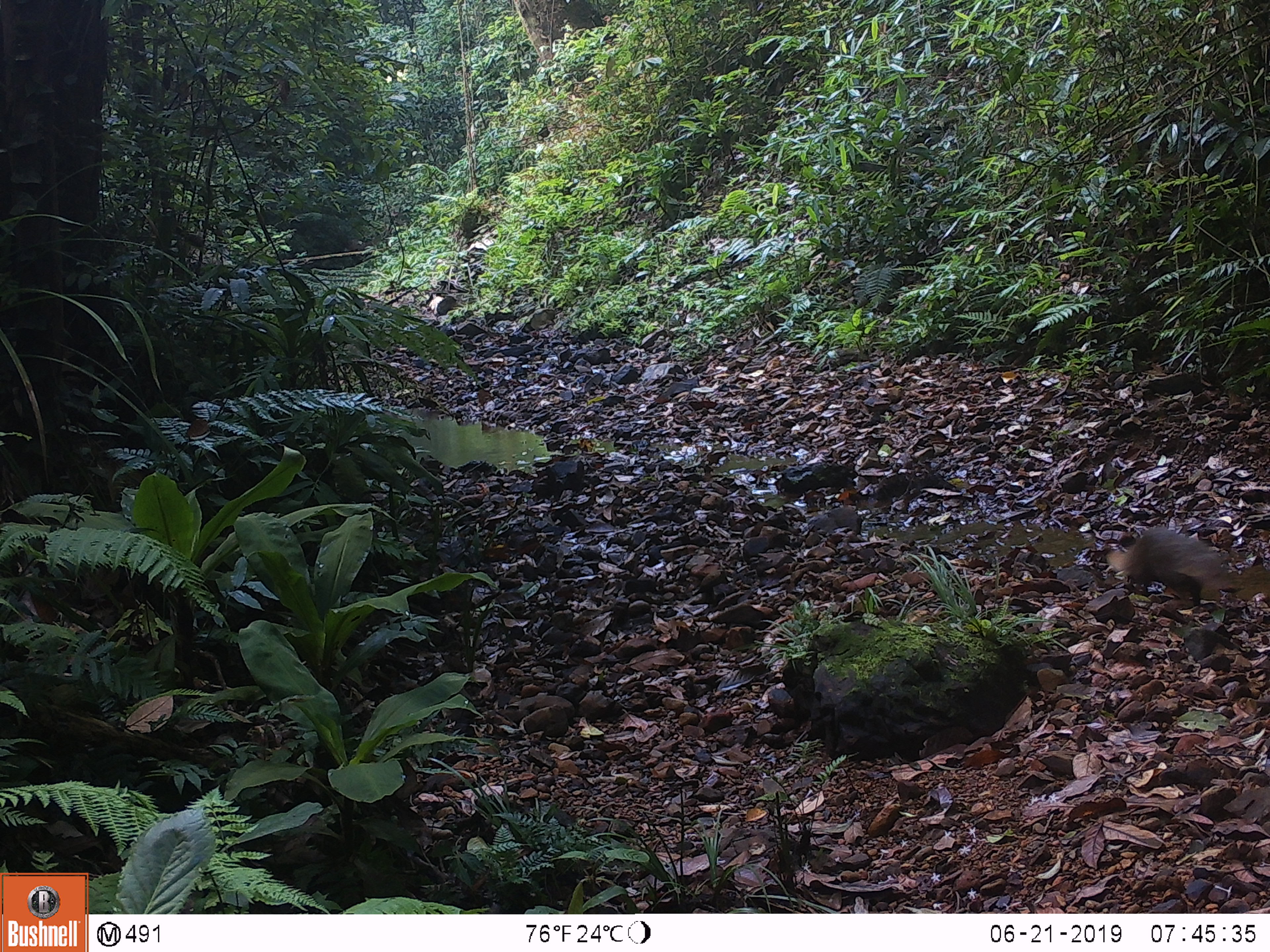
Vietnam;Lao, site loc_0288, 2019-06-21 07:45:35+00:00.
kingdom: Animalia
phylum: Chordata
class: Mammalia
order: Carnivora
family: Herpestidae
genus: Urva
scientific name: Urva urva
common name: crab-eating mongoose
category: crab eating mongoose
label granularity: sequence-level